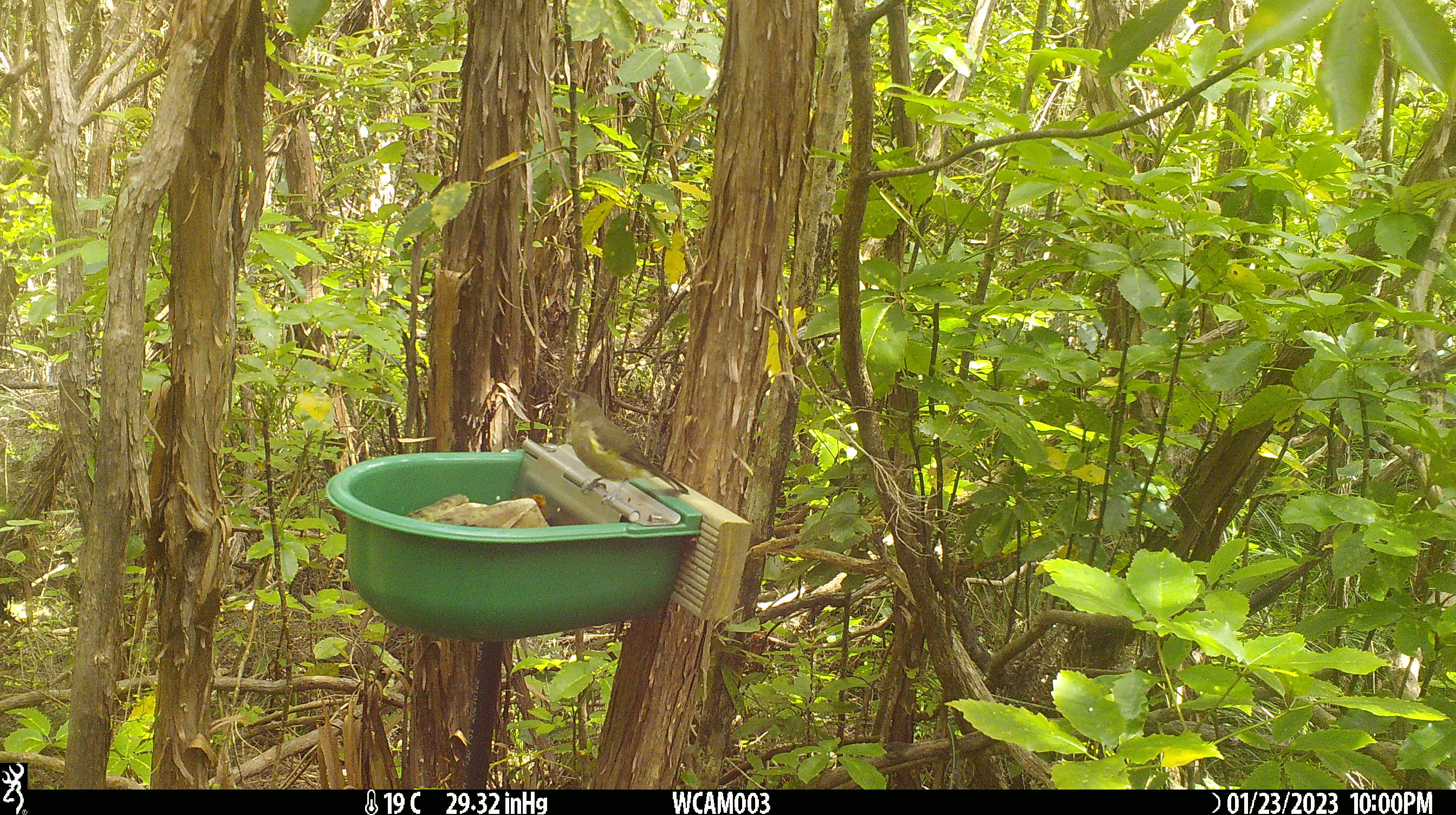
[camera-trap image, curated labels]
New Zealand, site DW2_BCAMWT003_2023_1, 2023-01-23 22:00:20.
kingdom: Animalia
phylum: Chordata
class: Aves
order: Passeriformes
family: Meliphagidae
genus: Anthornis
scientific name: Anthornis melanura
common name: new zealand bellbird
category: bellbird